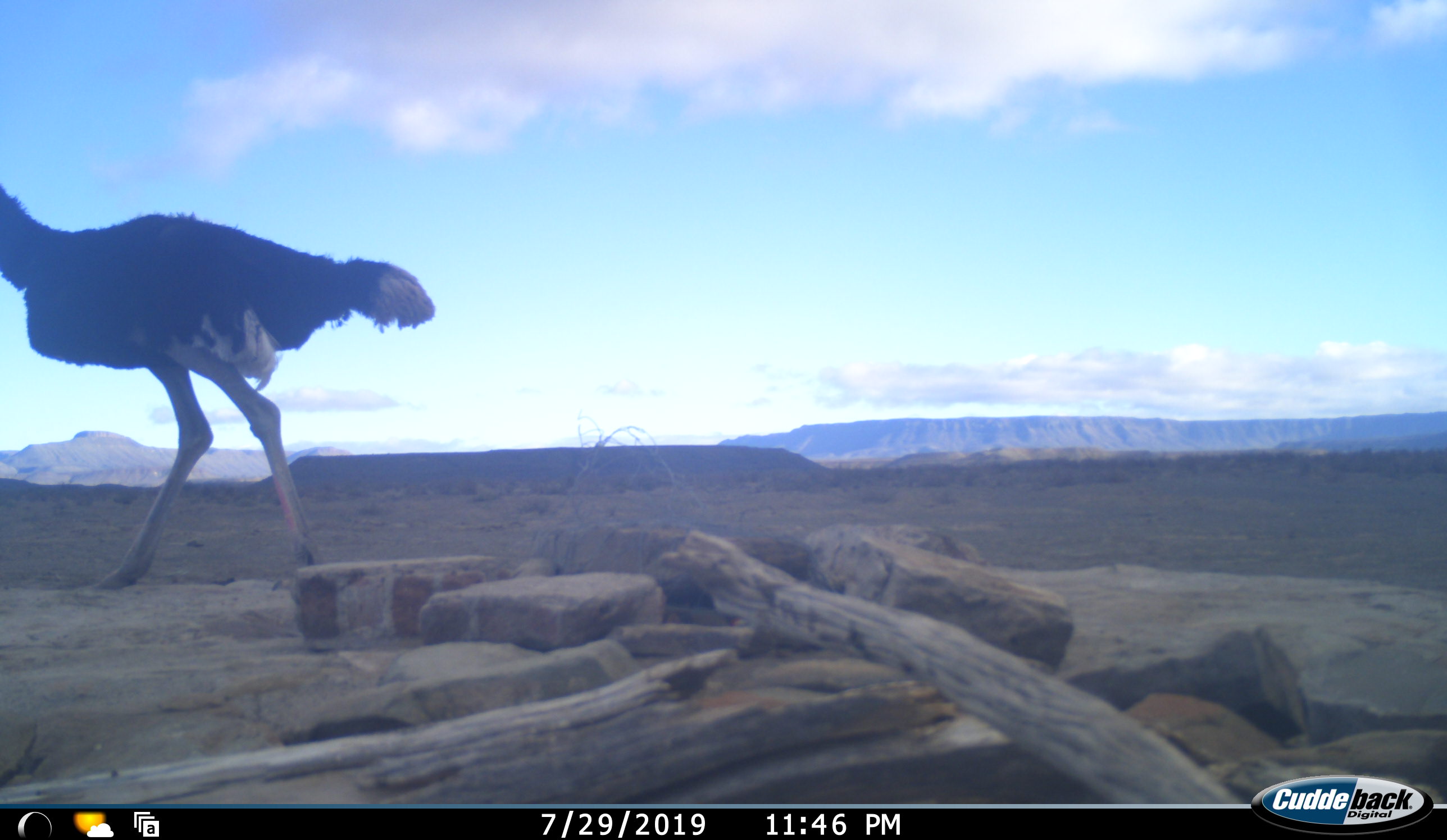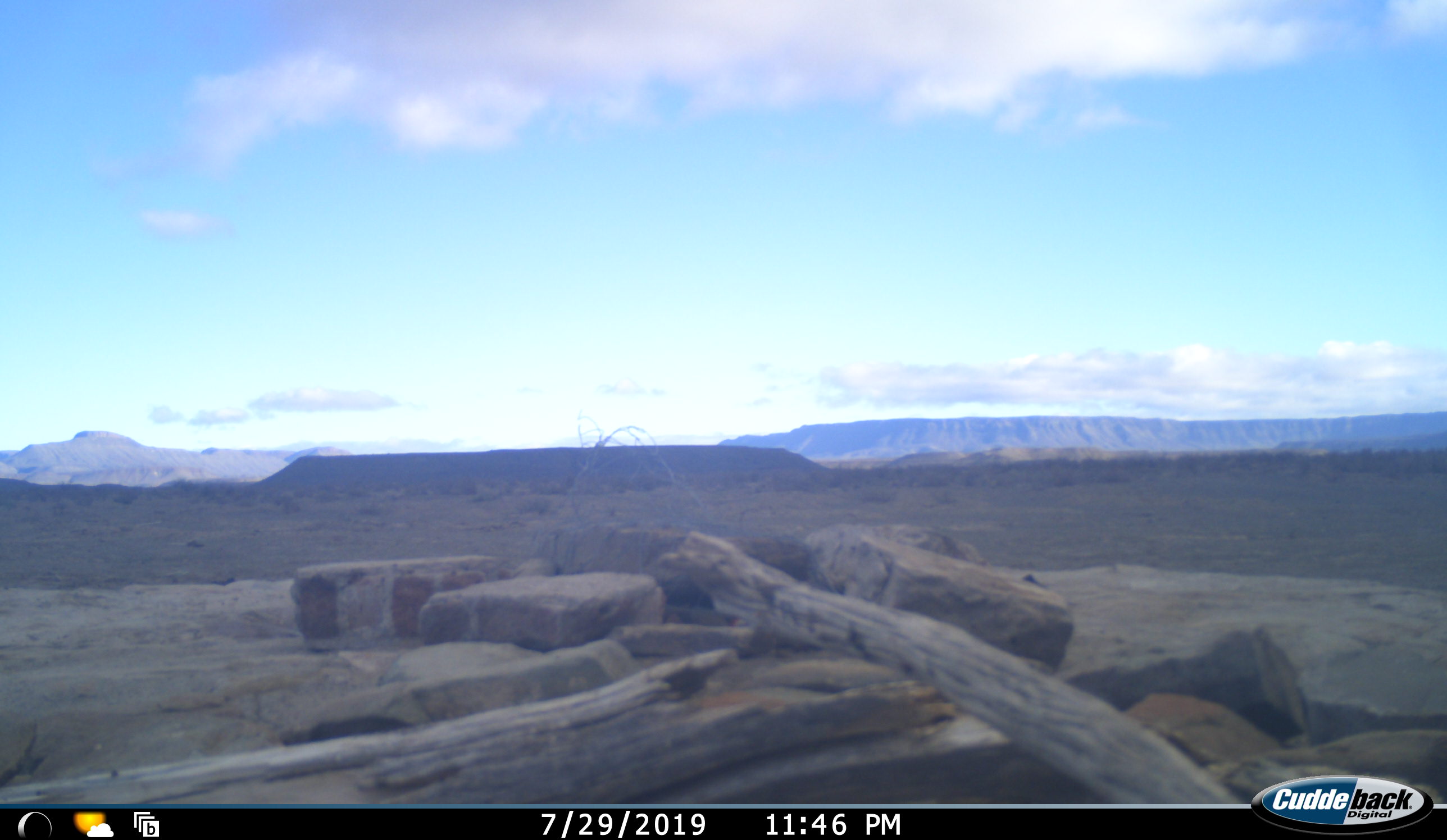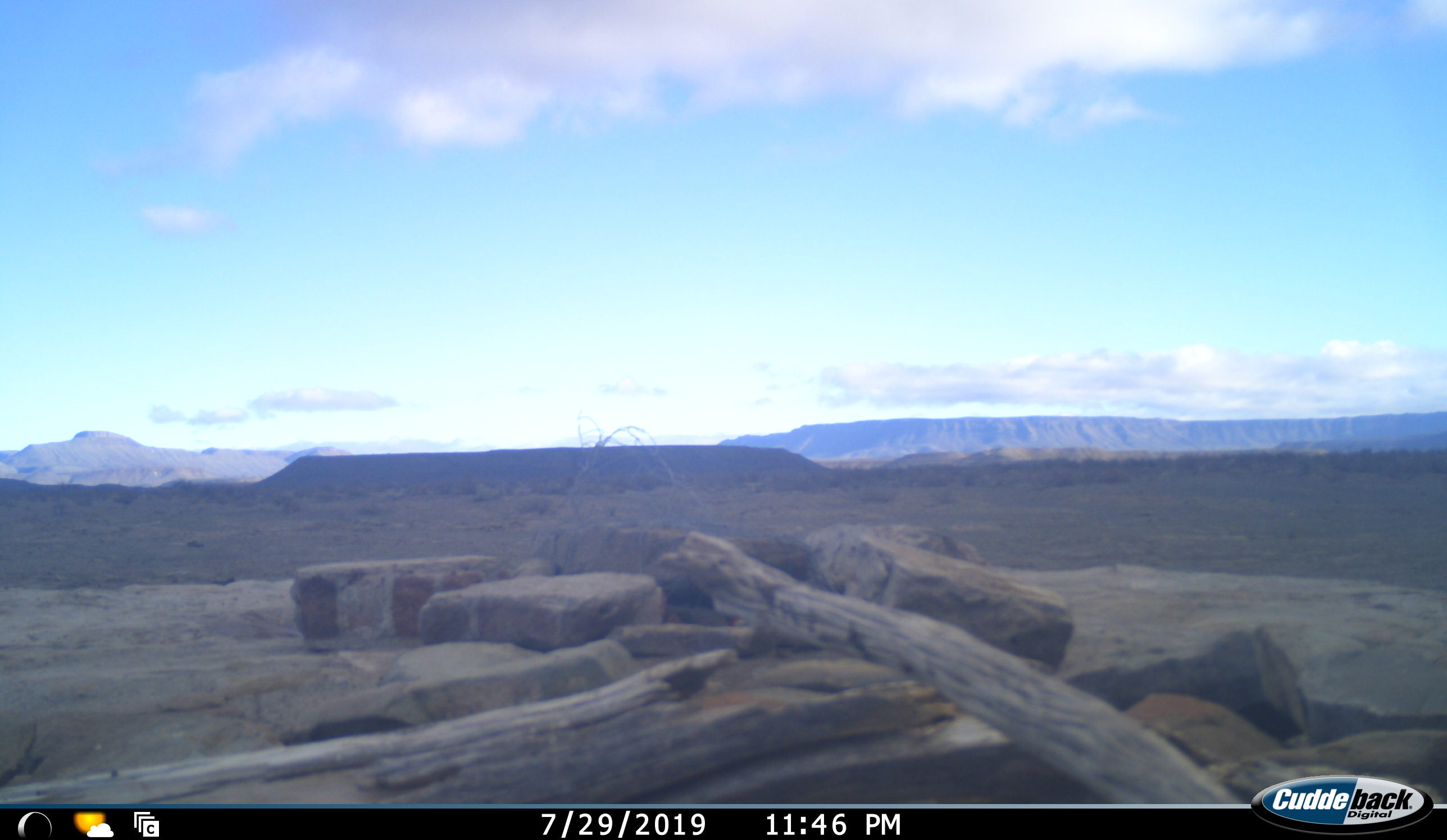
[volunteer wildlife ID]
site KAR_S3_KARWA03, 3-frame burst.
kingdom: Animalia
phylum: Chordata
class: Aves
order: Struthioniformes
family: Struthionidae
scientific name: Struthionidae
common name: ostrich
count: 1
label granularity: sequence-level